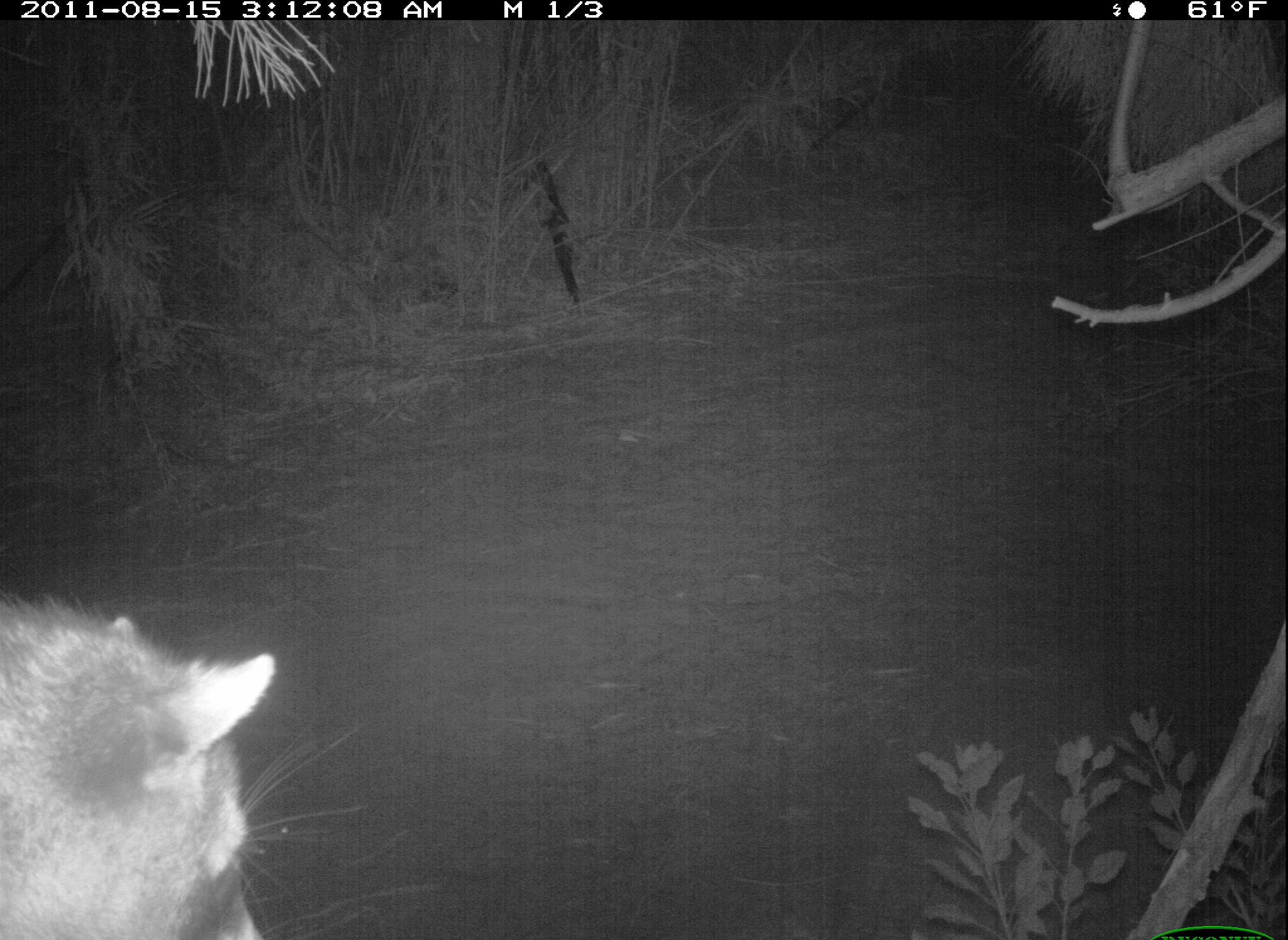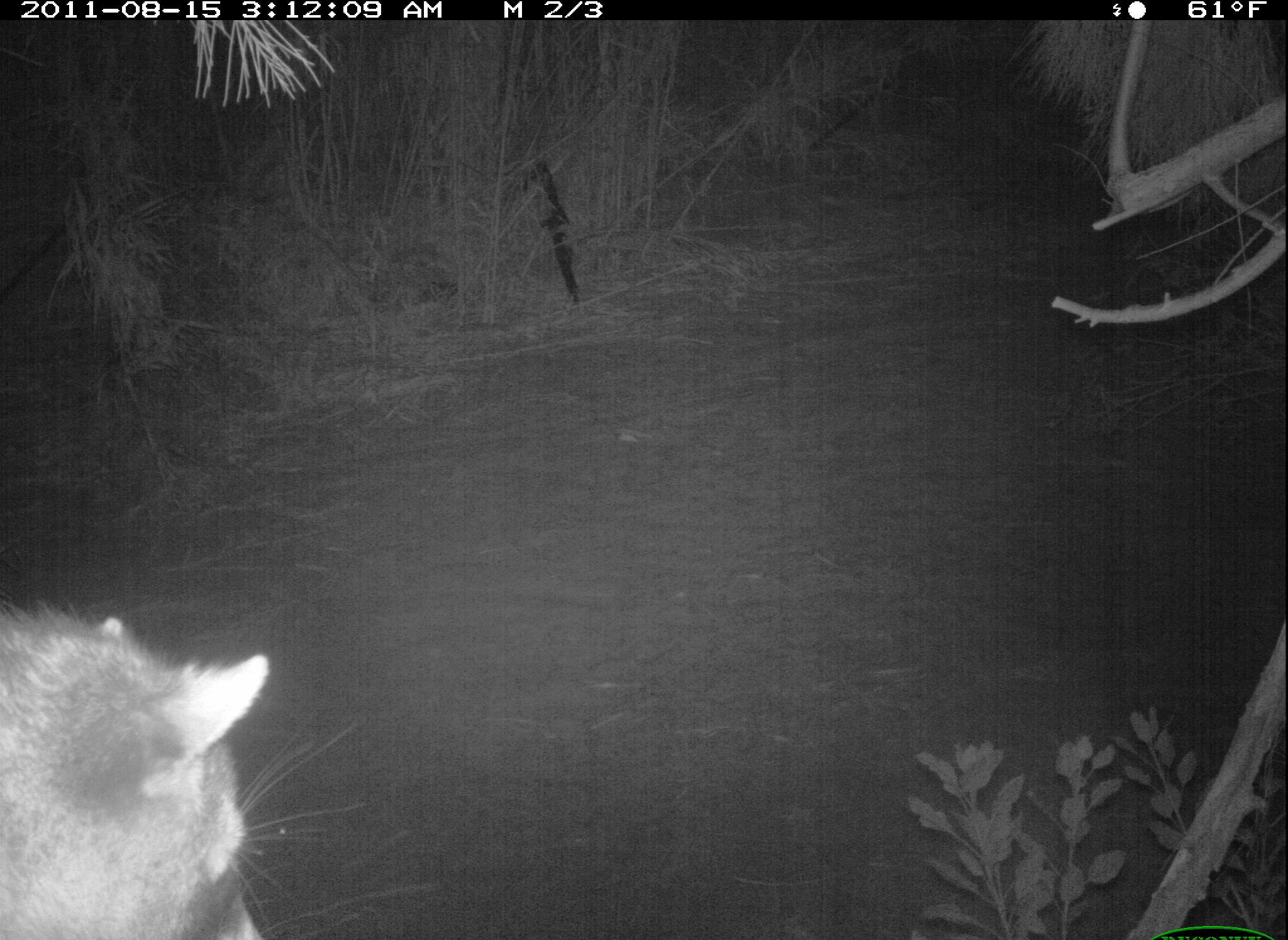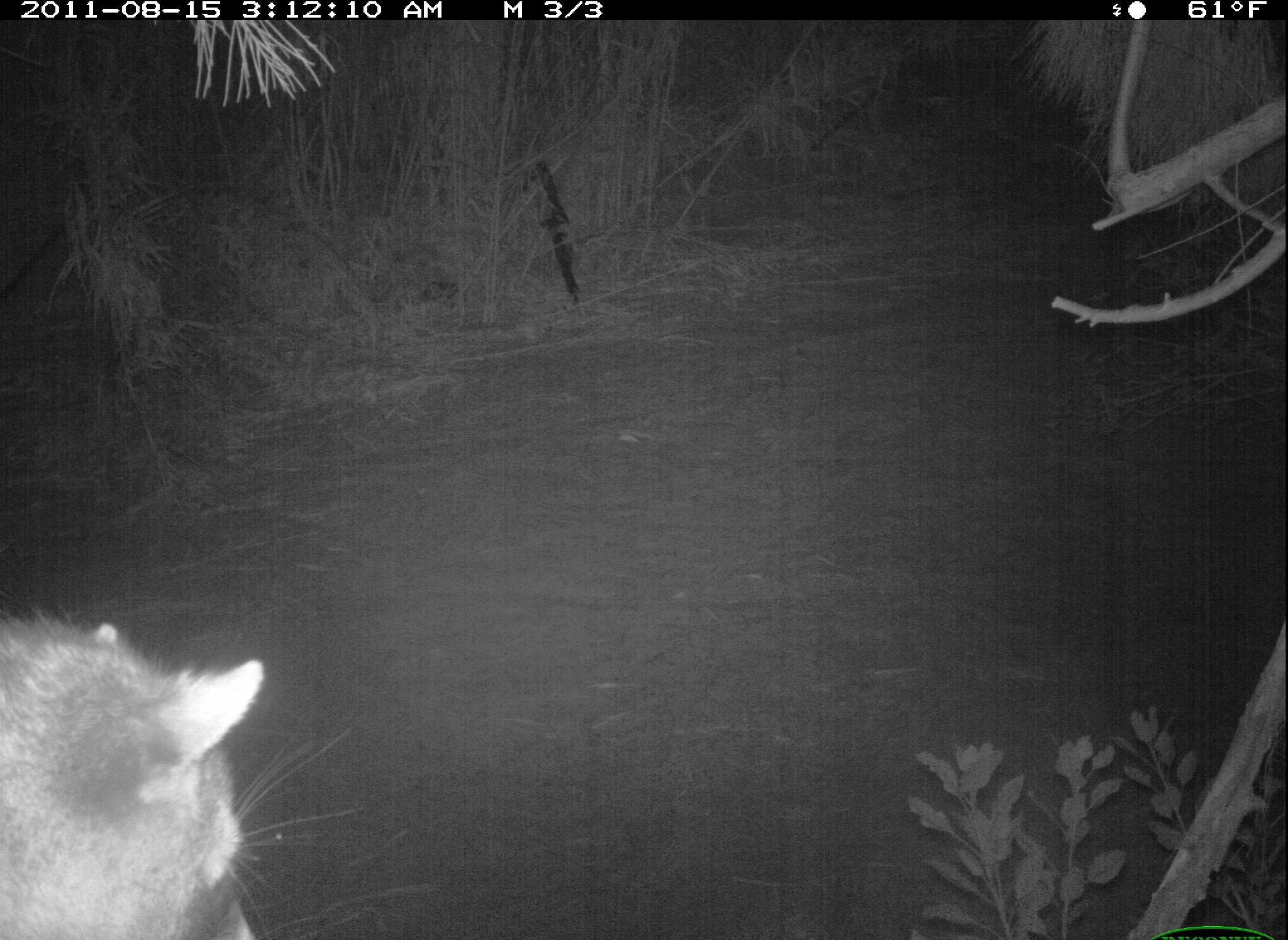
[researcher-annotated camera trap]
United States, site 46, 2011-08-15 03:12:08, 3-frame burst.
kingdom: Animalia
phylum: Chordata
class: Mammalia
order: Carnivora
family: Procyonidae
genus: Procyon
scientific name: Procyon lotor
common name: raccoon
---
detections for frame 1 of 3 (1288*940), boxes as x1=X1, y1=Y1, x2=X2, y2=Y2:
raccoon: x1=5, y1=559, x2=295, y2=940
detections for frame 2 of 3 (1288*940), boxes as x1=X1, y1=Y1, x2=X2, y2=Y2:
raccoon: x1=11, y1=585, x2=346, y2=940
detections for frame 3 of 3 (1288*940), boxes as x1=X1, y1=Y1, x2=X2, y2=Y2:
raccoon: x1=0, y1=607, x2=283, y2=940